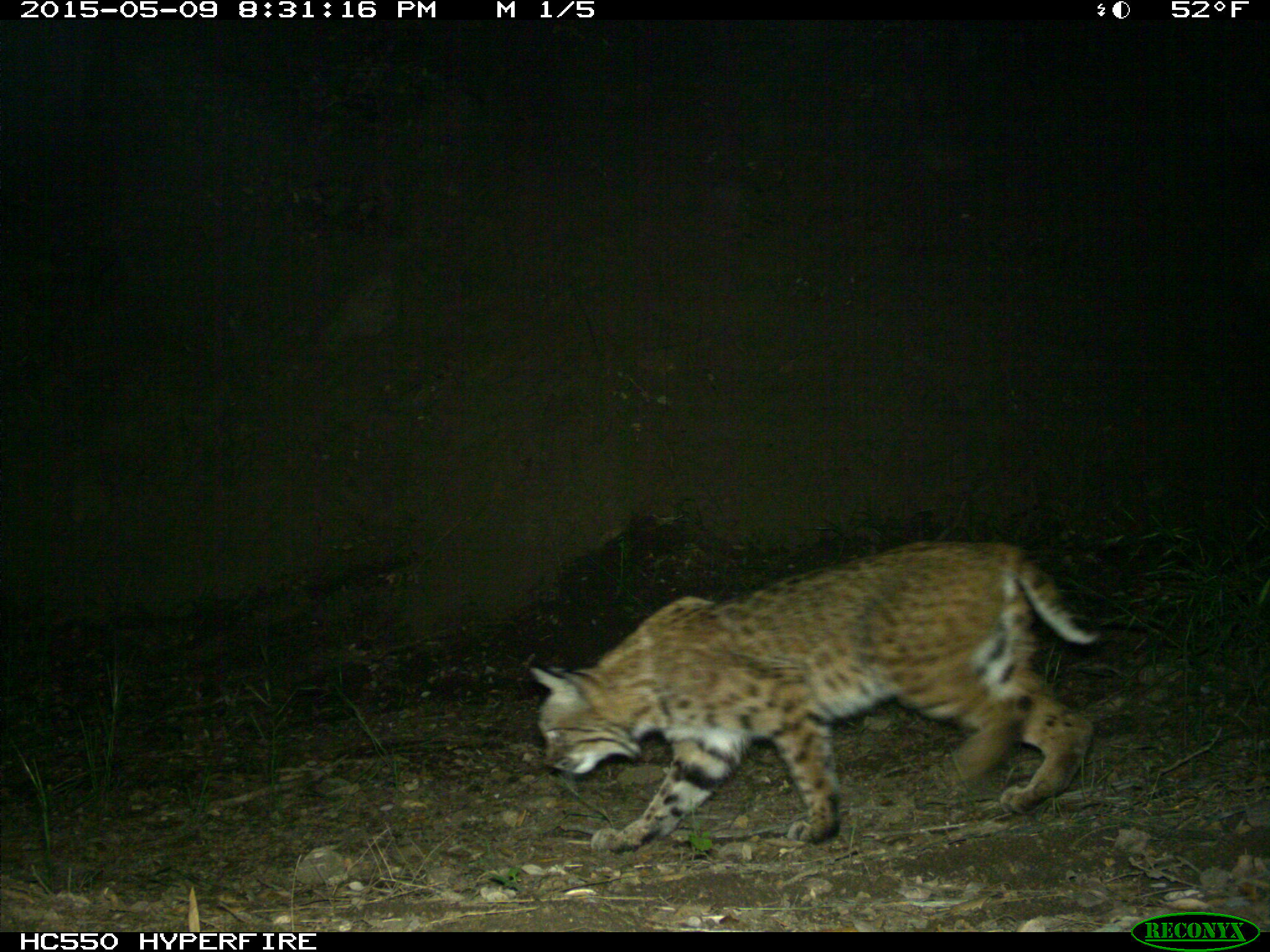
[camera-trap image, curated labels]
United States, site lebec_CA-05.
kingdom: Animalia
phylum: Chordata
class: Mammalia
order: Carnivora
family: Felidae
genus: Lynx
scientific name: Lynx rufus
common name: bobcat